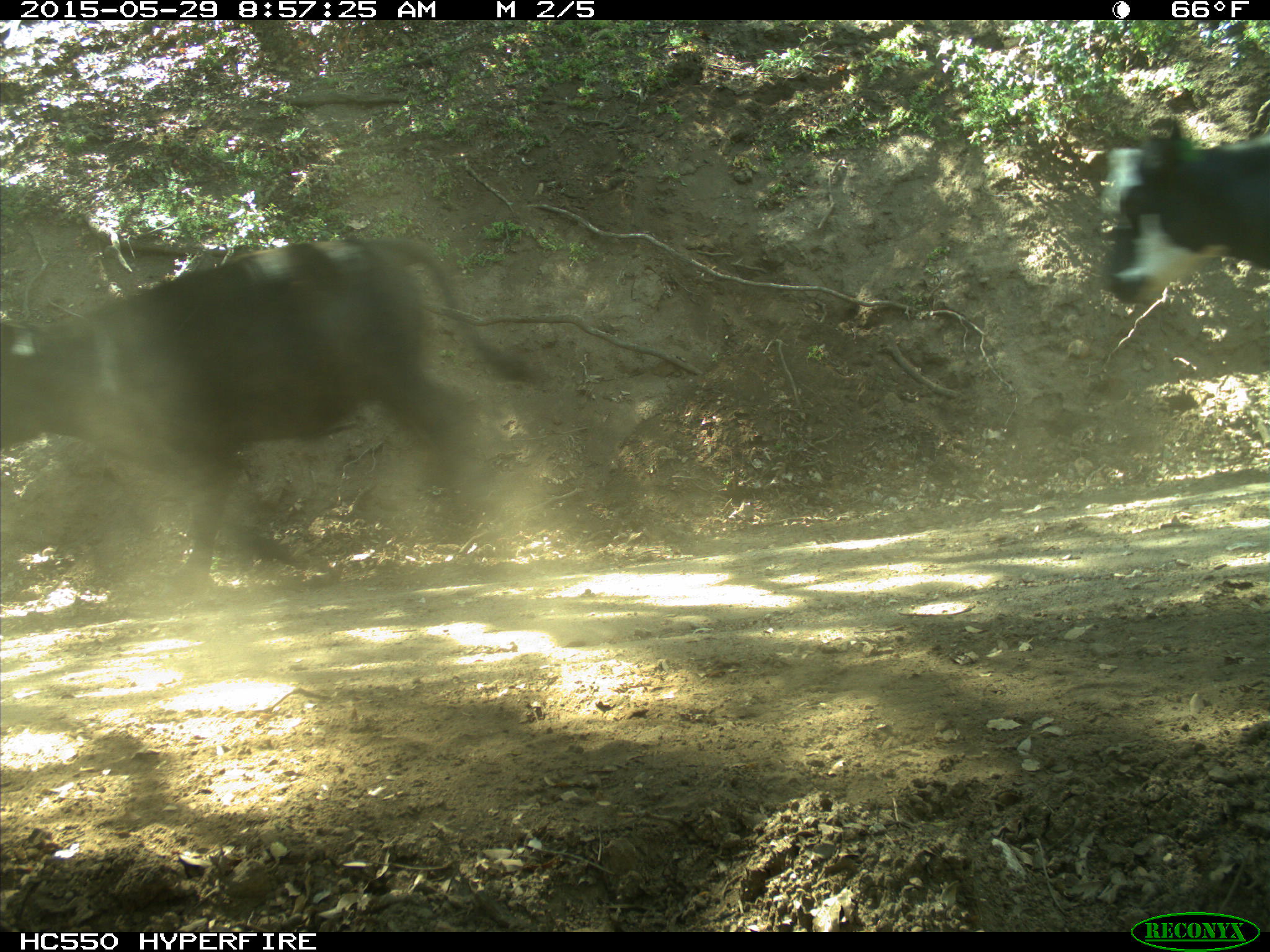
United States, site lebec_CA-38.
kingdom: Animalia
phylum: Chordata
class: Mammalia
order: Artiodactyla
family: Bovidae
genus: Bos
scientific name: Bos taurus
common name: domestic cow